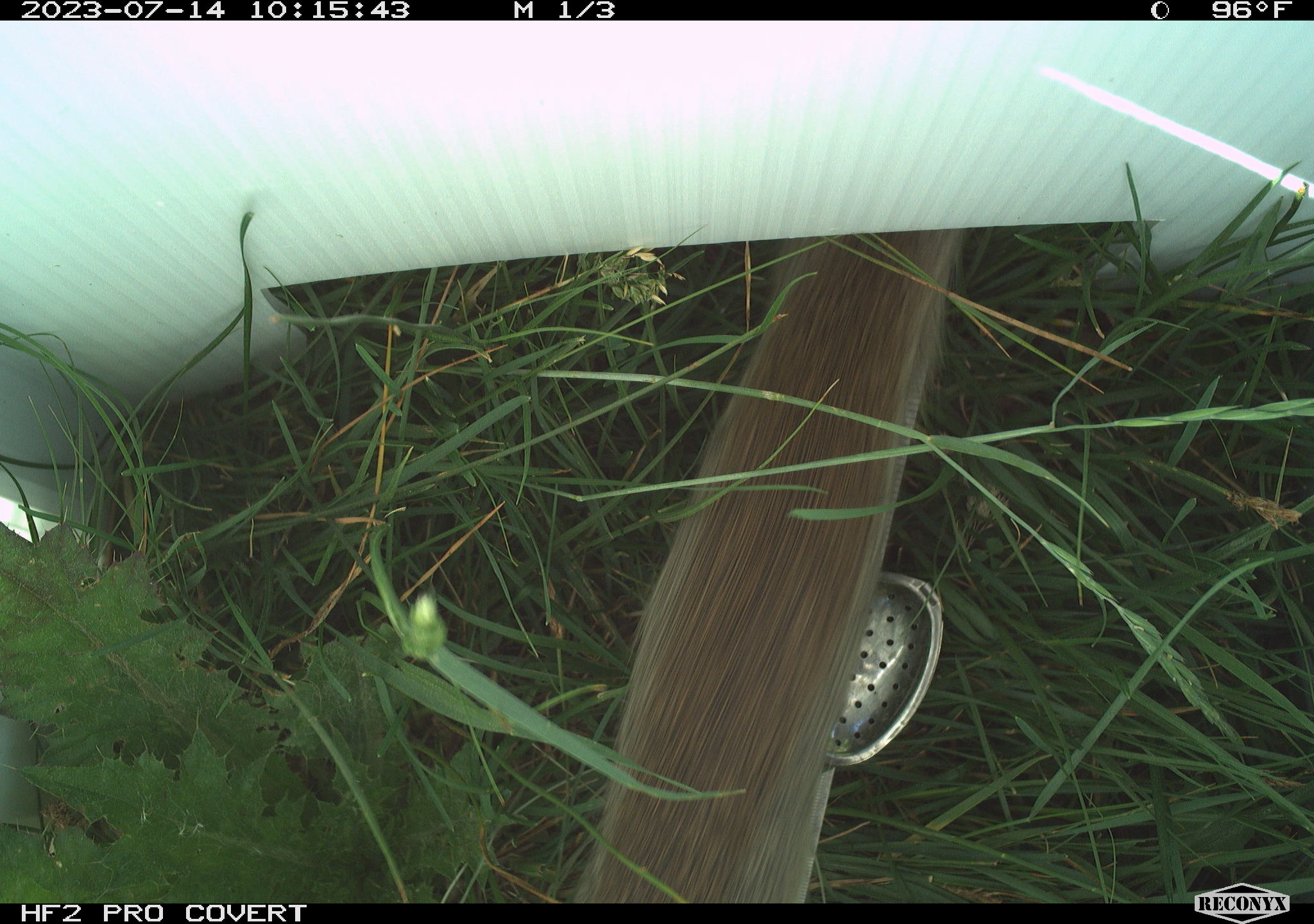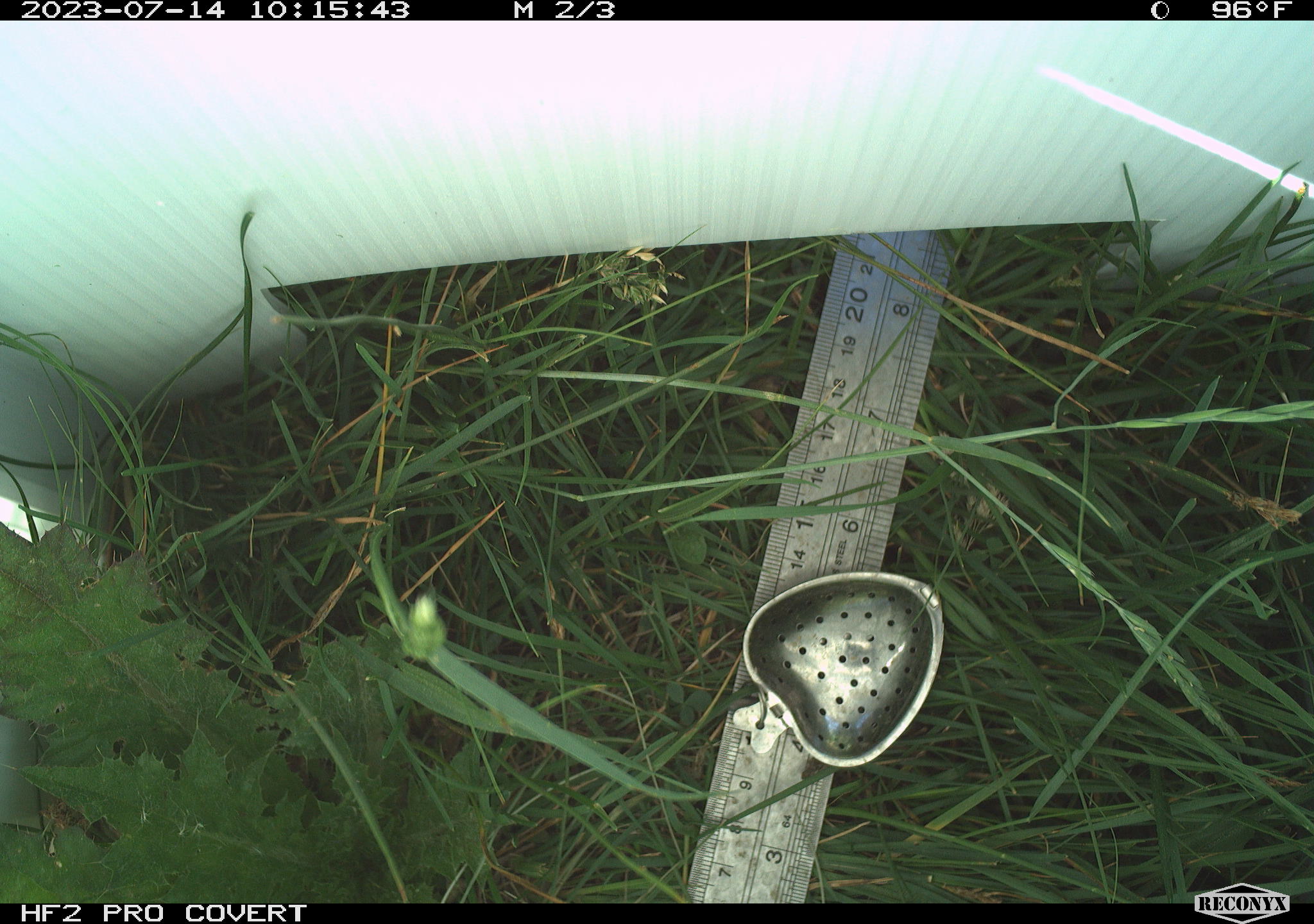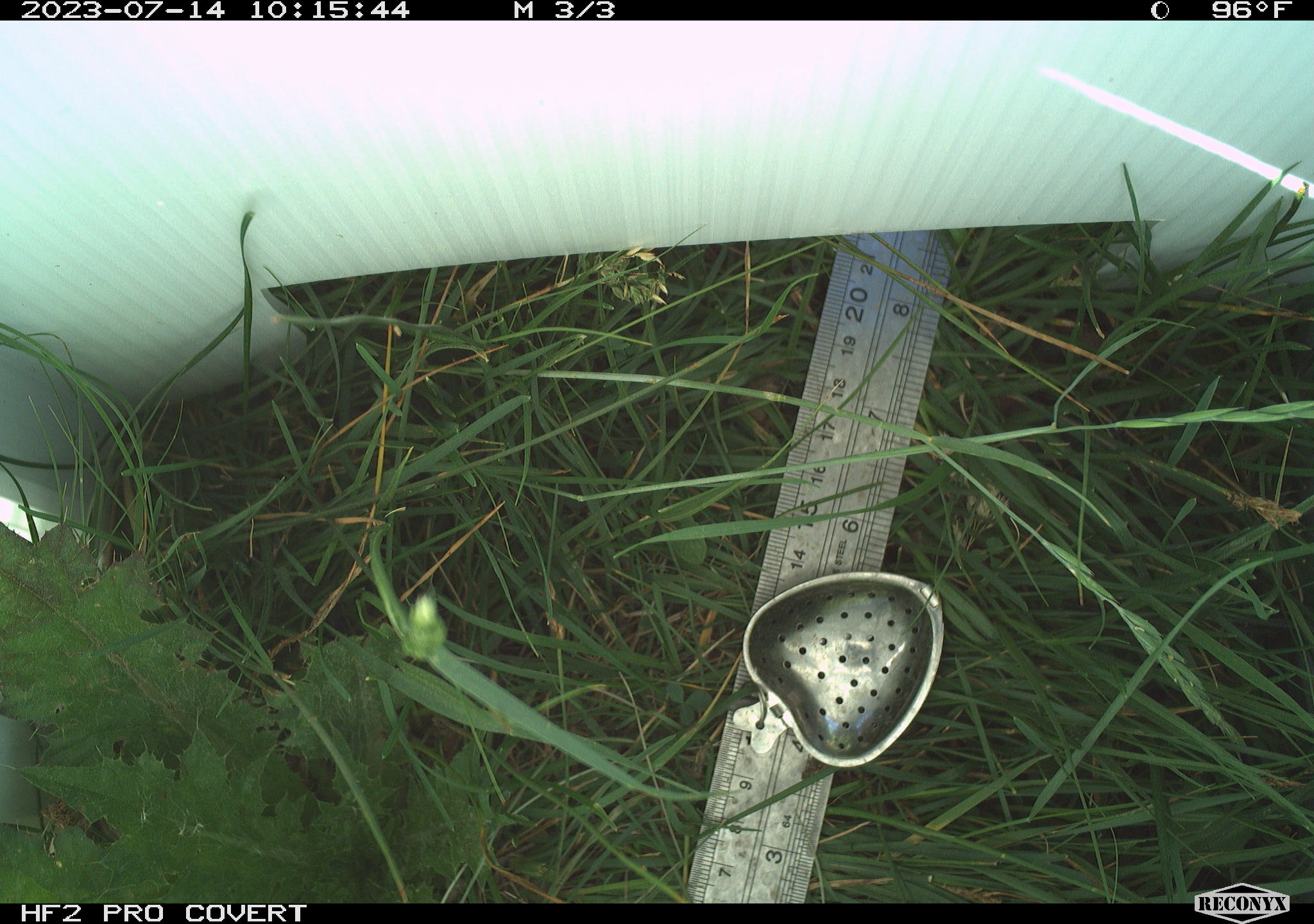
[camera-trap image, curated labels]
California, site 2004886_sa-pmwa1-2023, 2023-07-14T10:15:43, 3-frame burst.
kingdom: Animalia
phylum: Chordata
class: Mammalia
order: Rodentia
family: Sciuridae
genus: Urocitellus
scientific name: Urocitellus beldingi beldingi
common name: belding's ground squirrel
Belding's ground squirrel (Urocitellus beldingi beldingi).